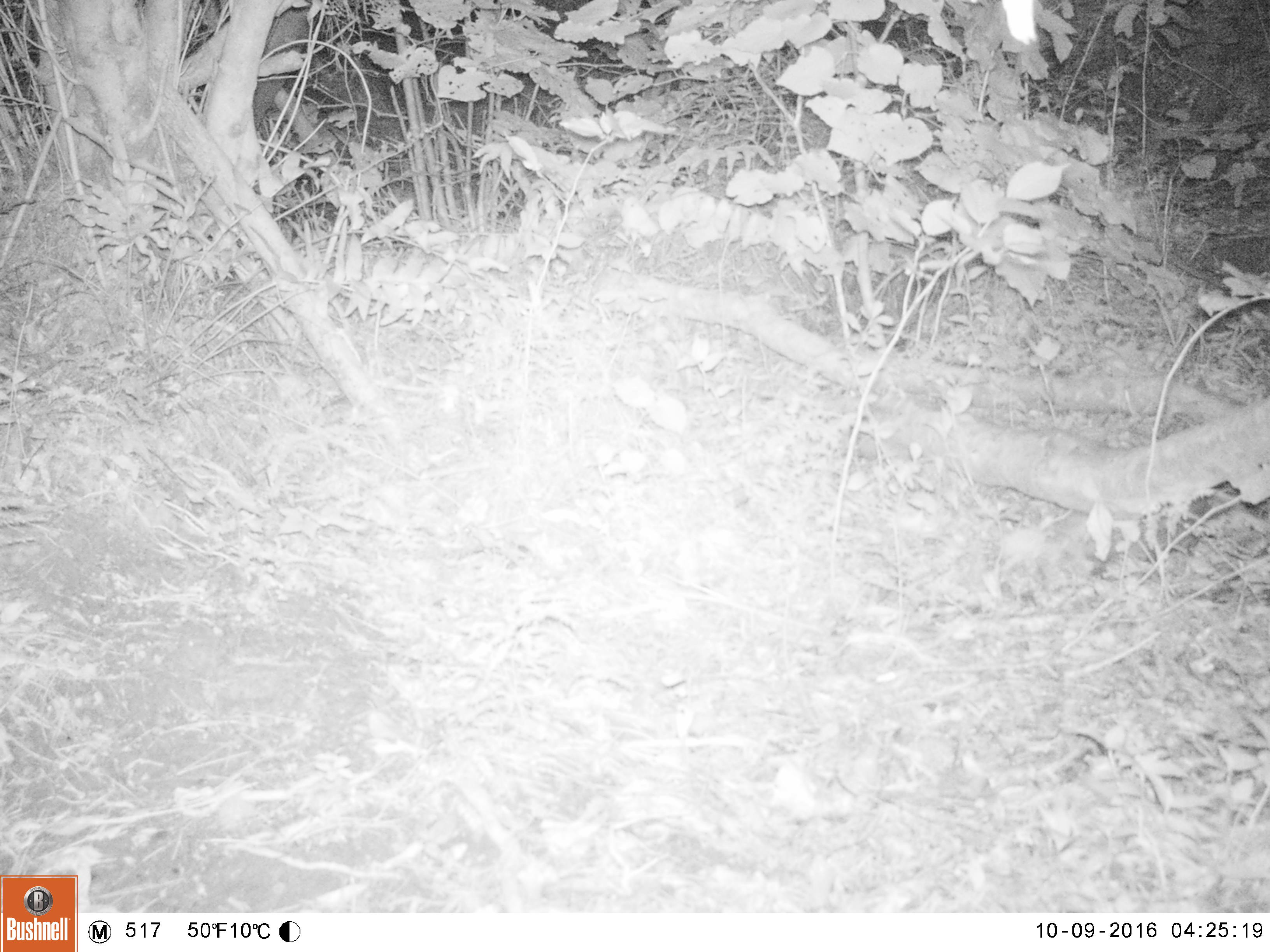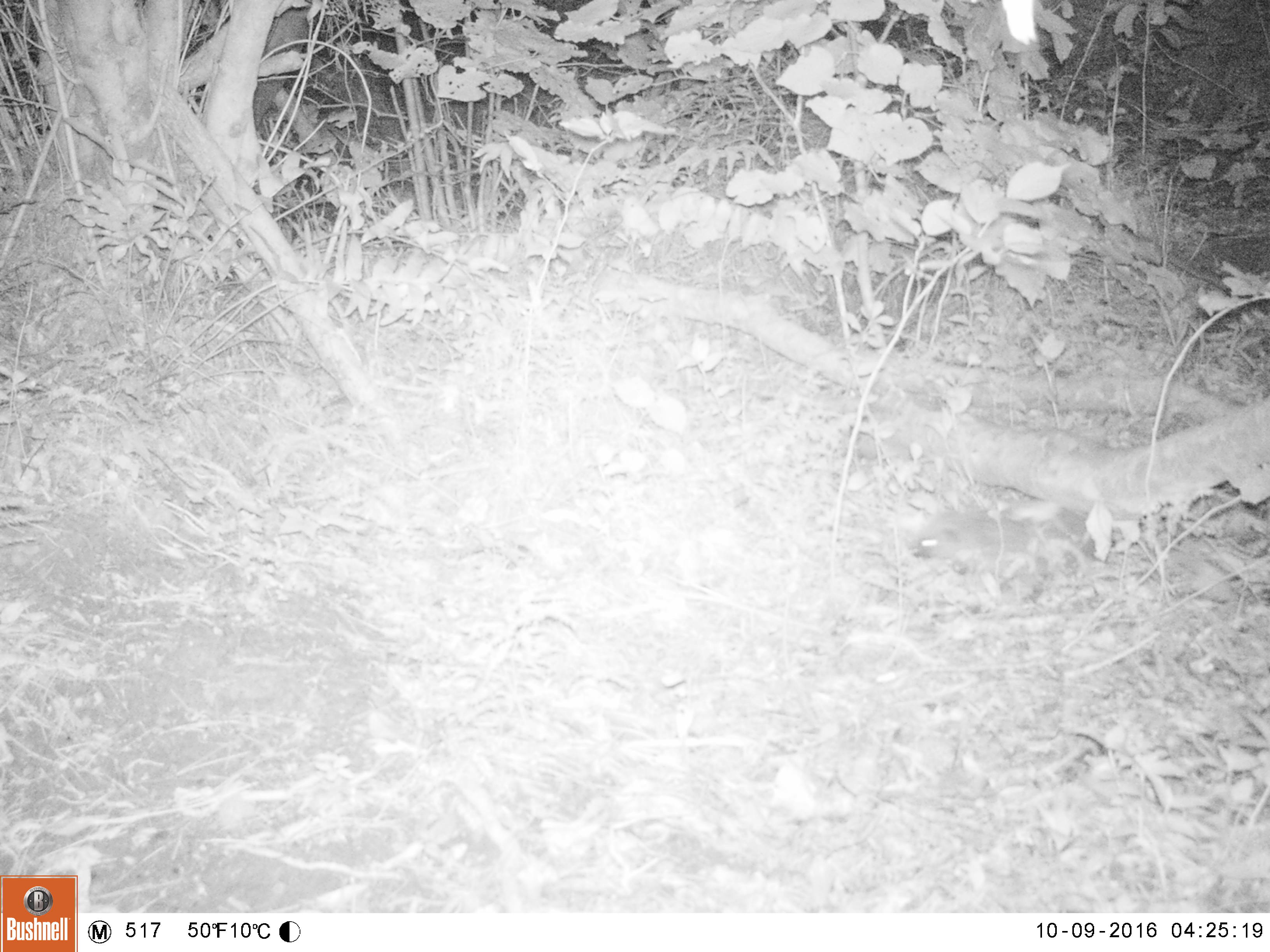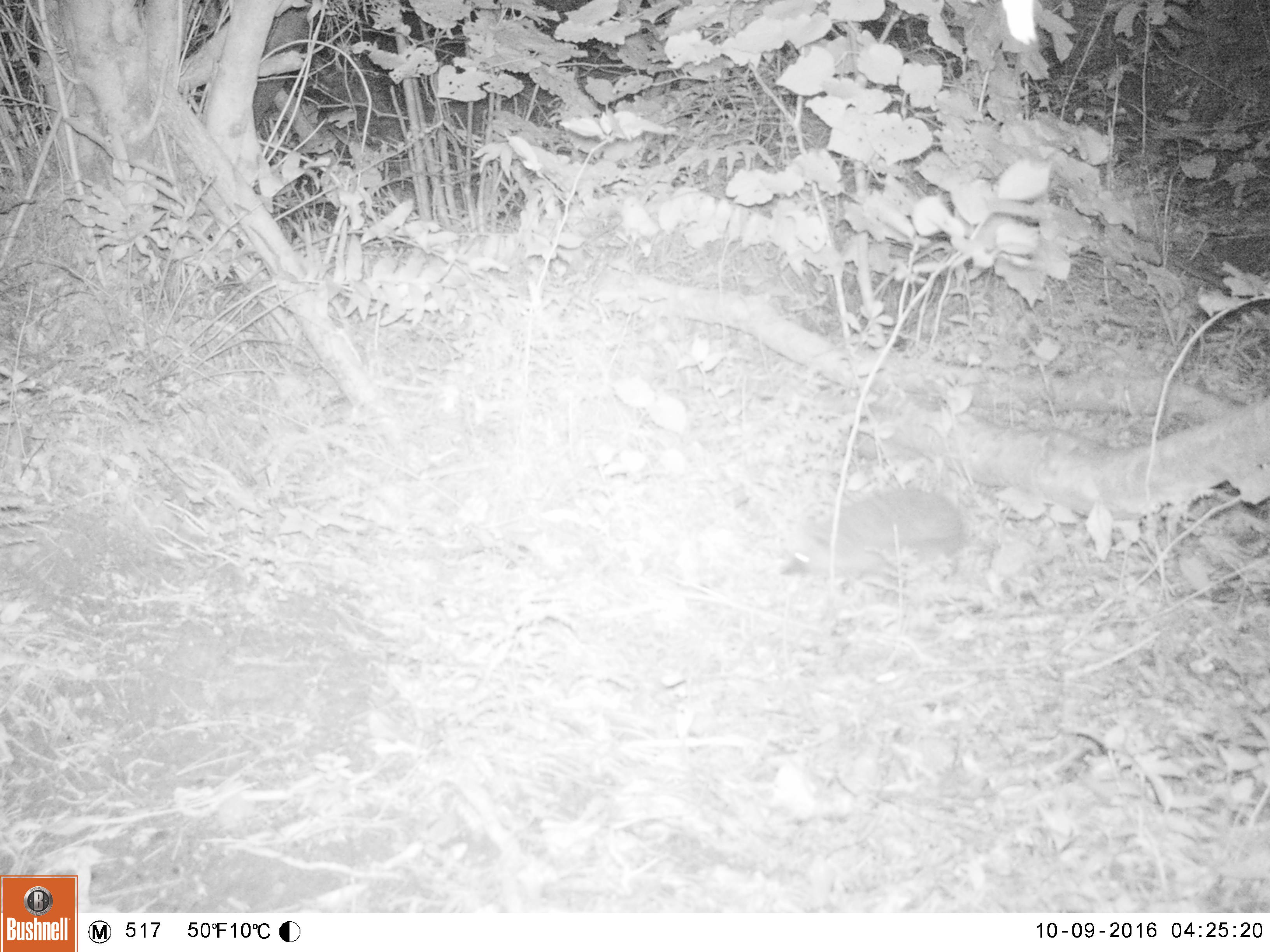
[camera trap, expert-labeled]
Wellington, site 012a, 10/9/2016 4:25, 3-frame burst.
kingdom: Animalia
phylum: Chordata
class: Mammalia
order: Eulipotyphla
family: Erinaceidae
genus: Erinaceus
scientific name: Erinaceus europaeus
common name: hedgehog